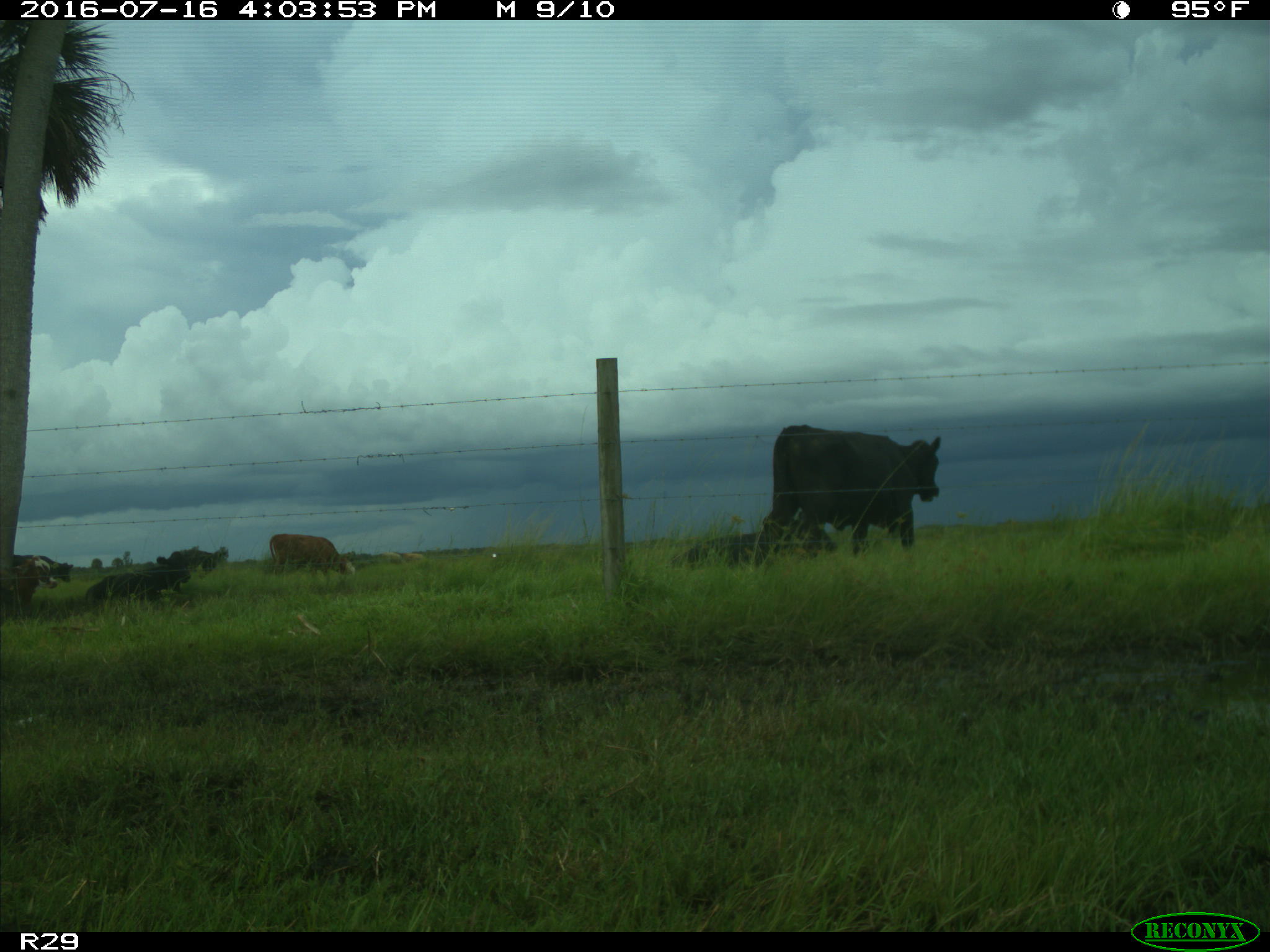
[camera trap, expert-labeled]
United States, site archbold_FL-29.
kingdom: Animalia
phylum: Chordata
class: Mammalia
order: Artiodactyla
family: Bovidae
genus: Bos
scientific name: Bos taurus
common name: domestic cow